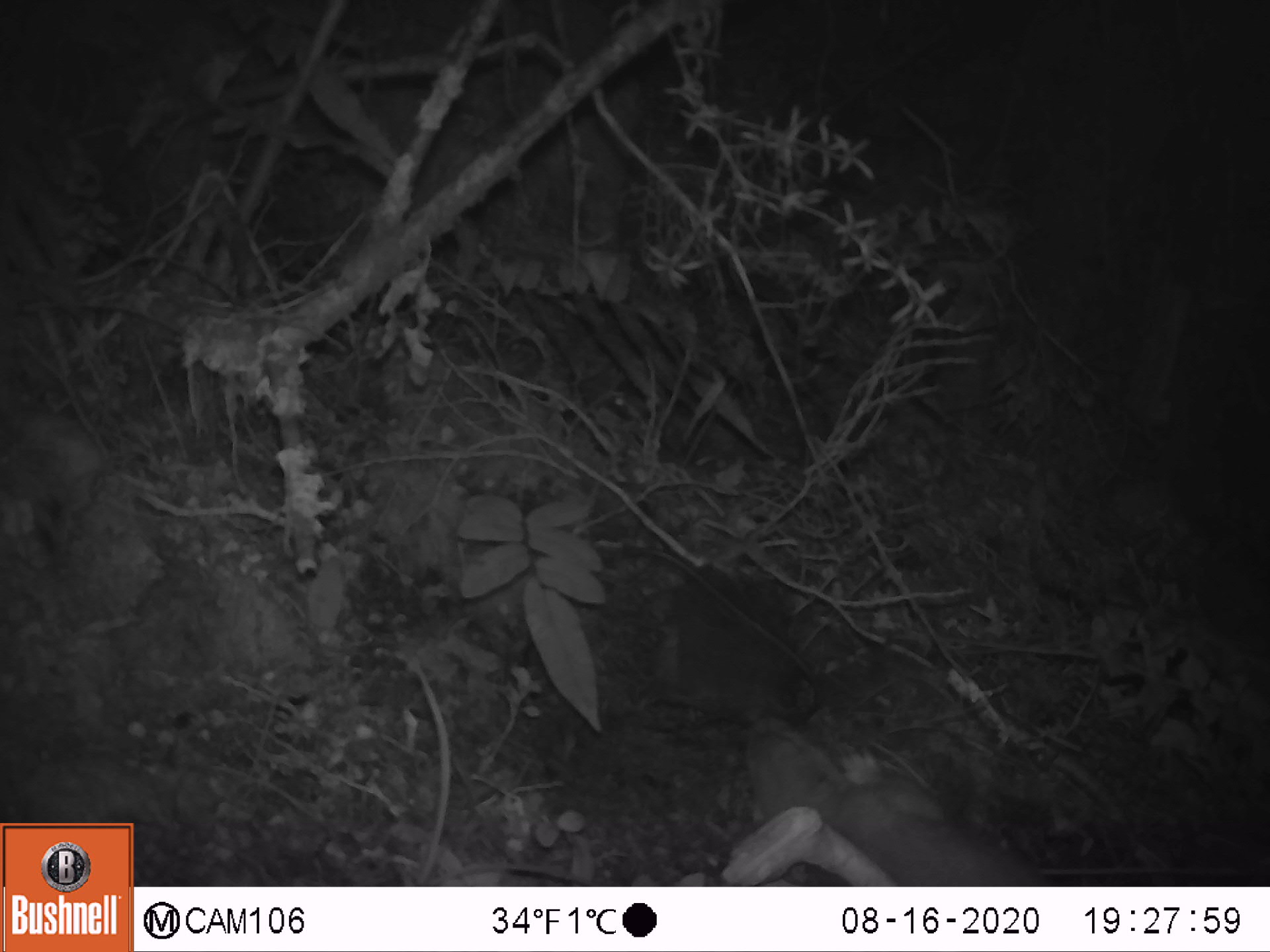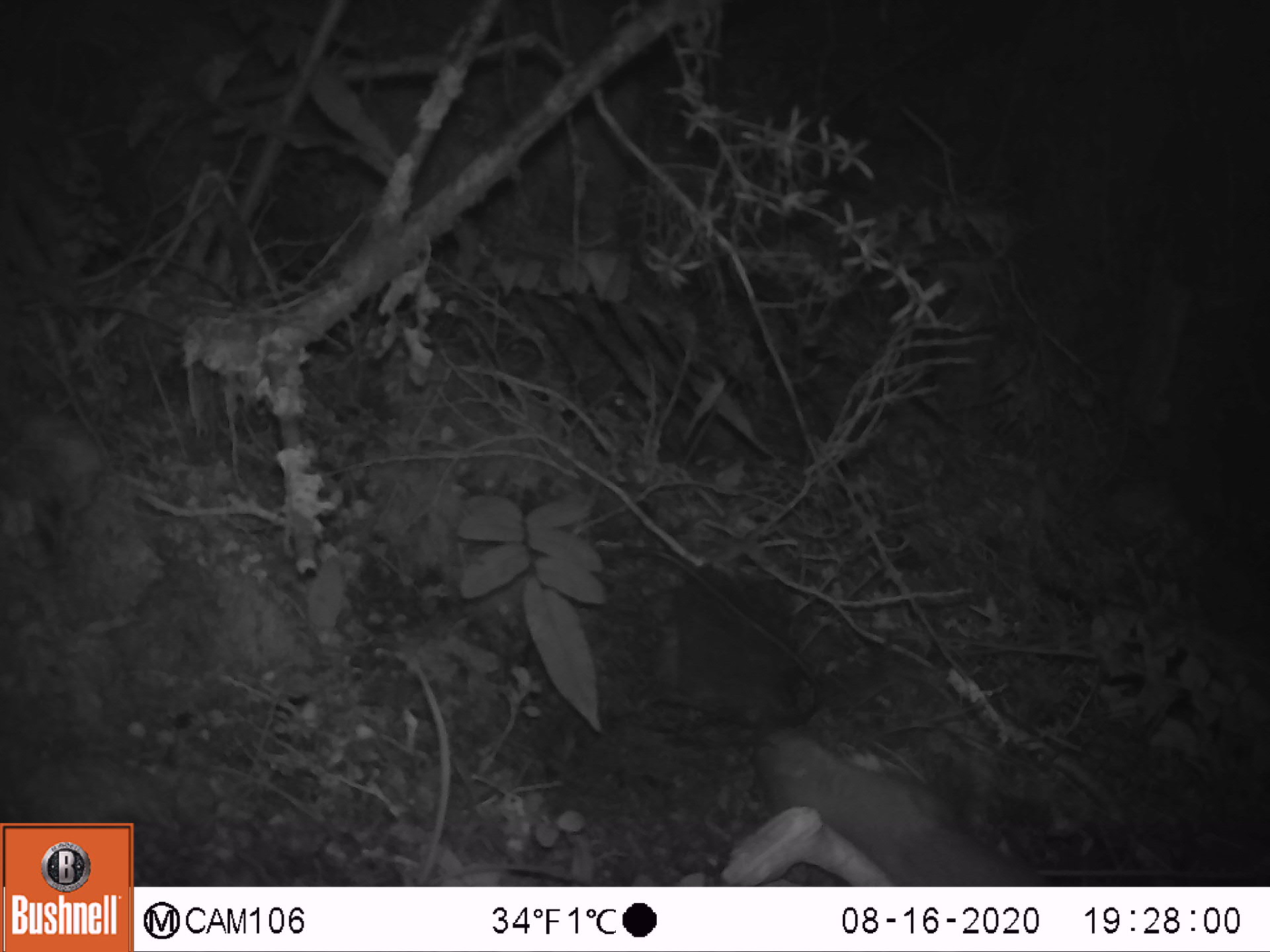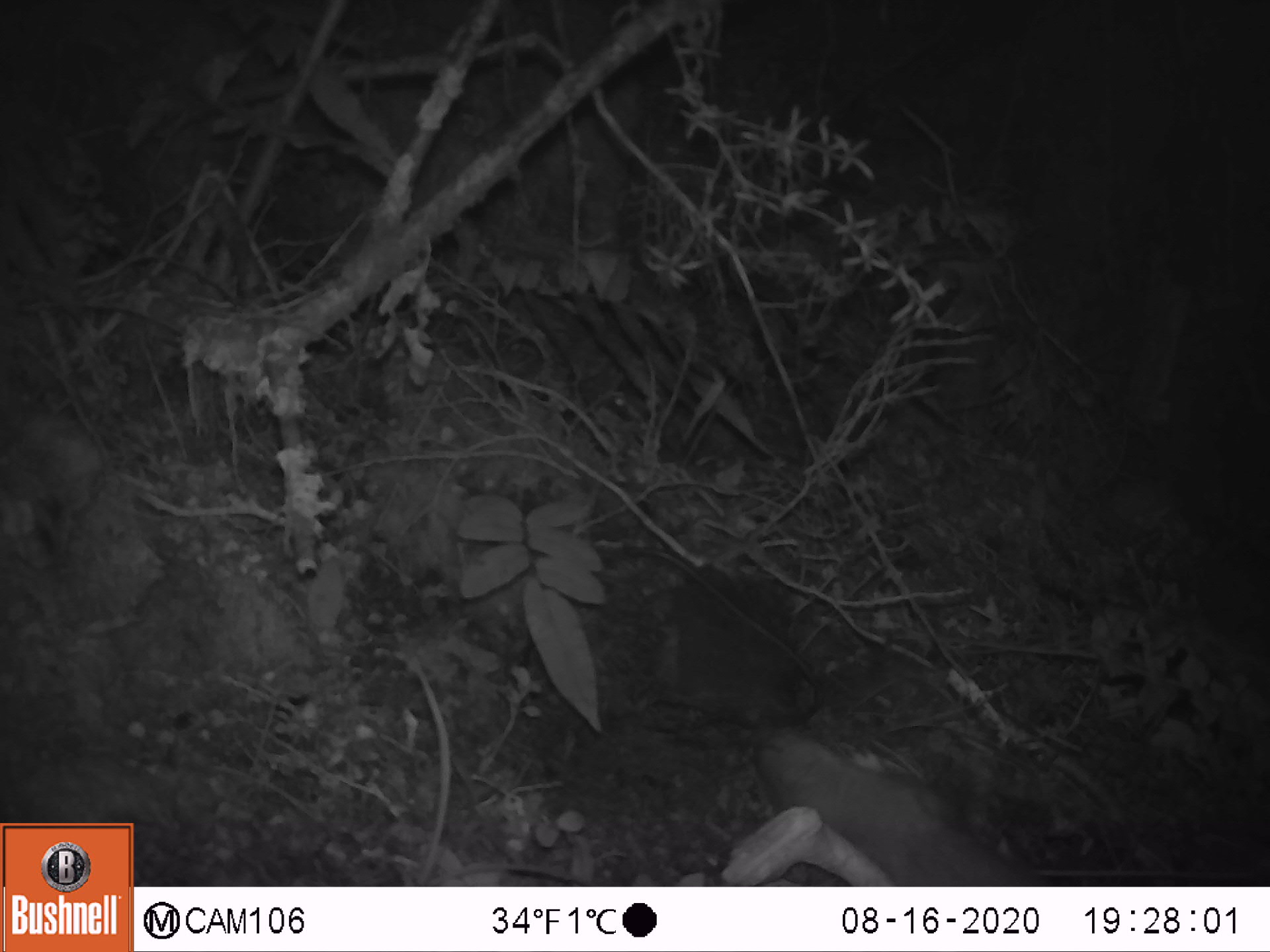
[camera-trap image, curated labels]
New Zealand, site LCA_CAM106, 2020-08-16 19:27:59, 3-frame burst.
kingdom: Animalia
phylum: Chordata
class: Mammalia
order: Carnivora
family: Mustelidae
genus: Mustela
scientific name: Mustela erminea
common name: stoat